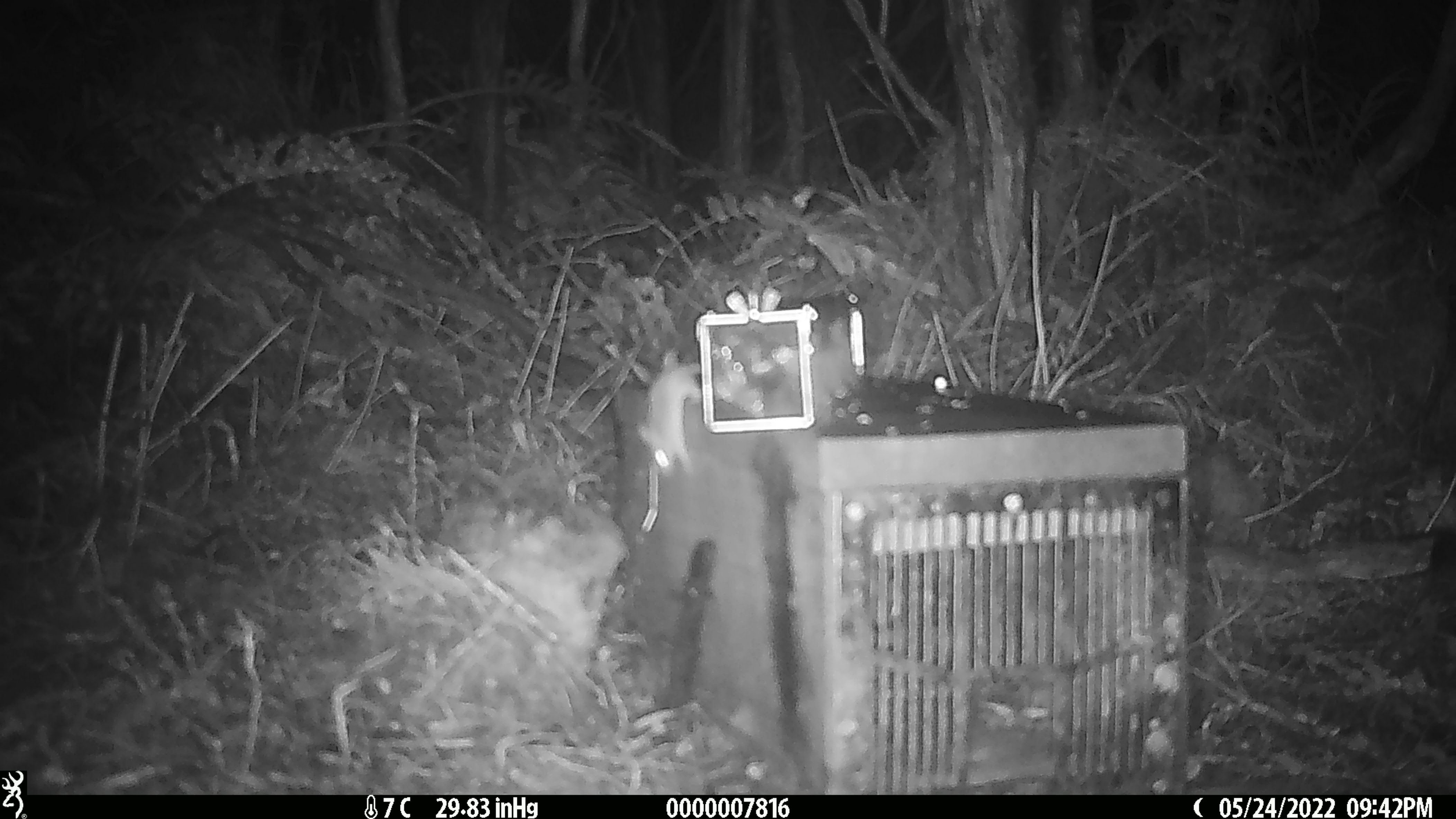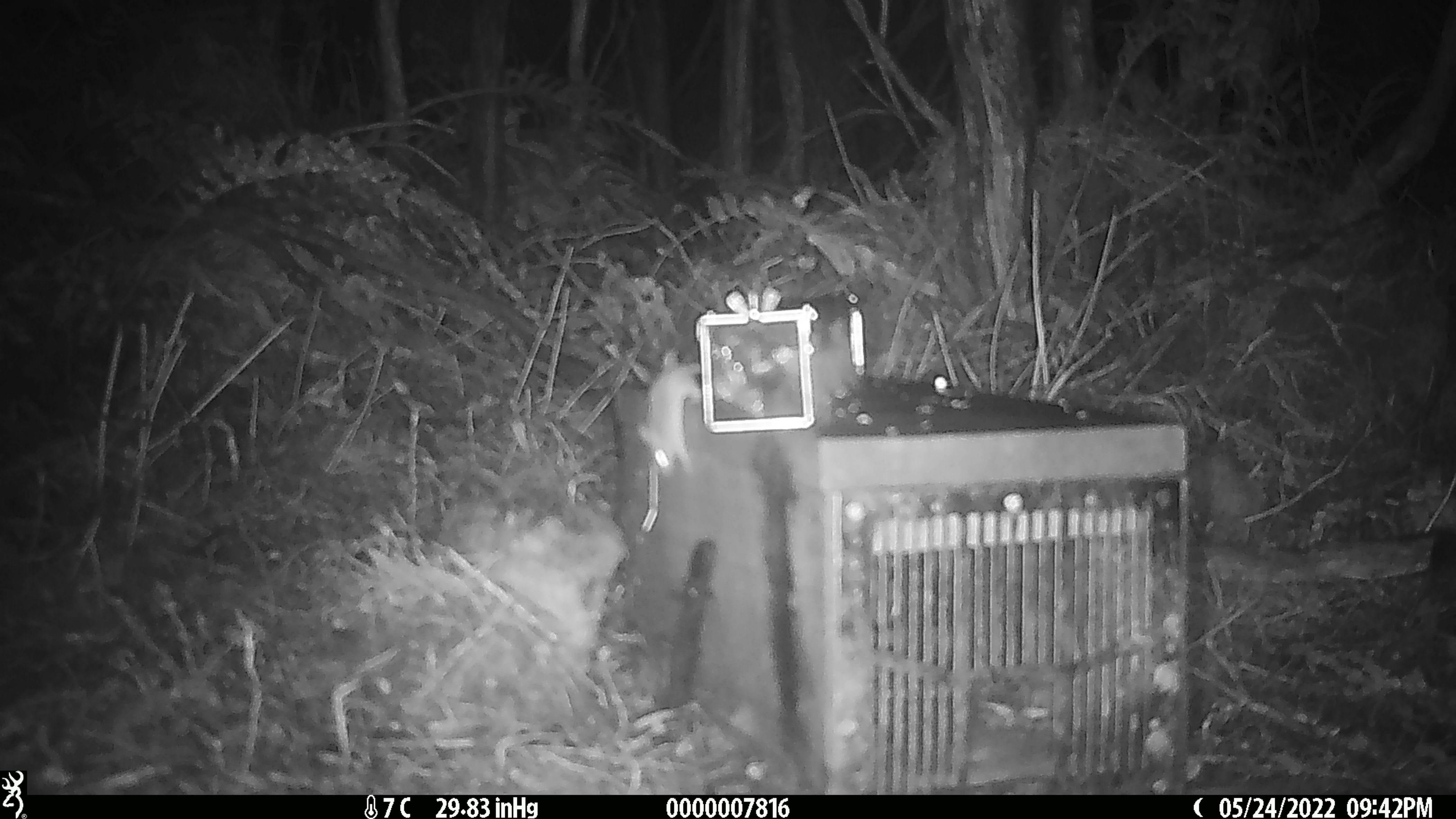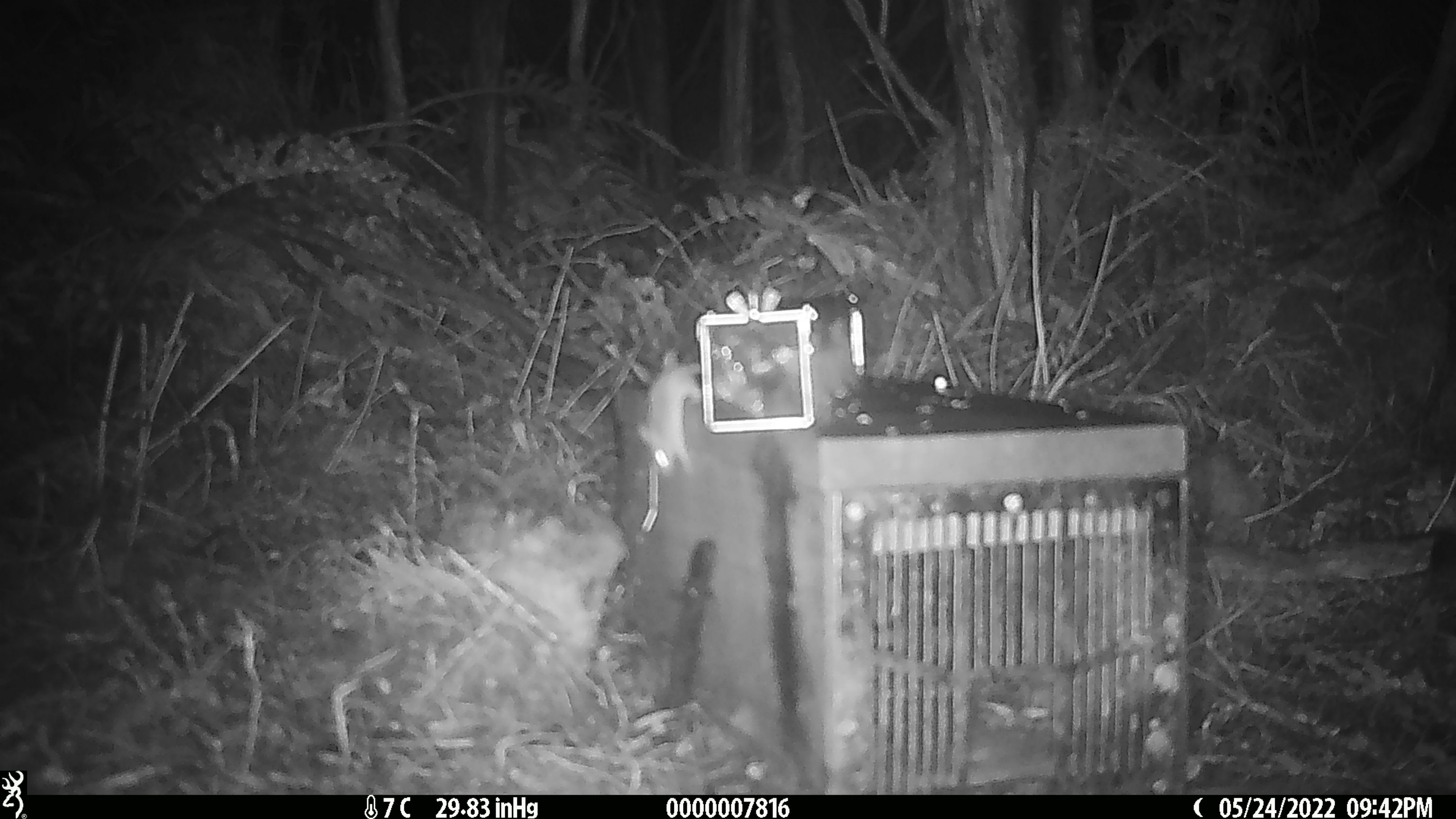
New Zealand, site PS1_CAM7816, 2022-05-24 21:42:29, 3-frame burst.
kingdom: Animalia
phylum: Chordata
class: Mammalia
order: Rodentia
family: Muridae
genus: Mus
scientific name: Mus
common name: mouse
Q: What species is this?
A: Mouse (Mus).